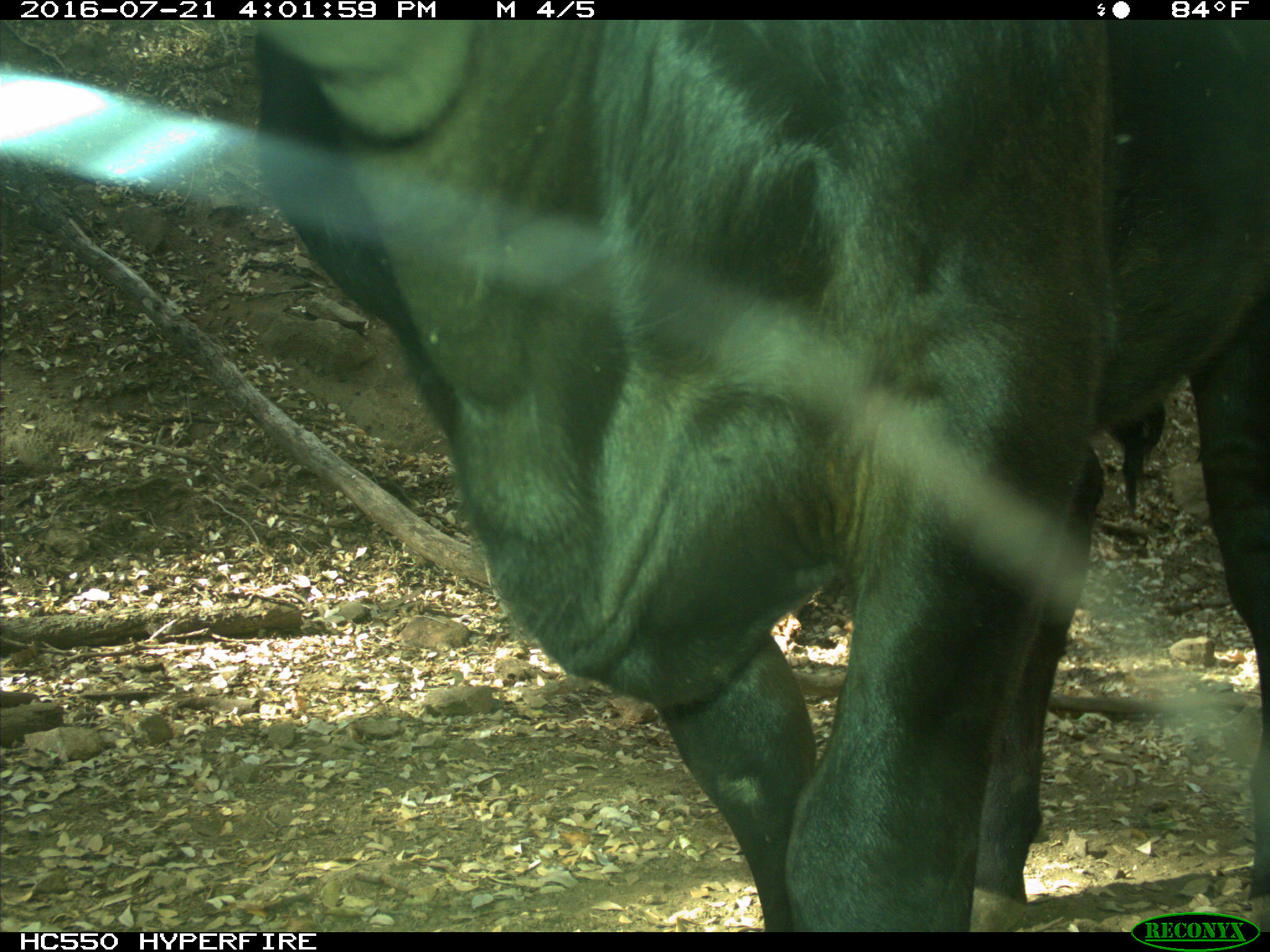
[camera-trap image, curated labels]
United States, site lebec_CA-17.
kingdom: Animalia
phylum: Chordata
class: Mammalia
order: Artiodactyla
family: Bovidae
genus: Bos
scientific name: Bos taurus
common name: domestic cow